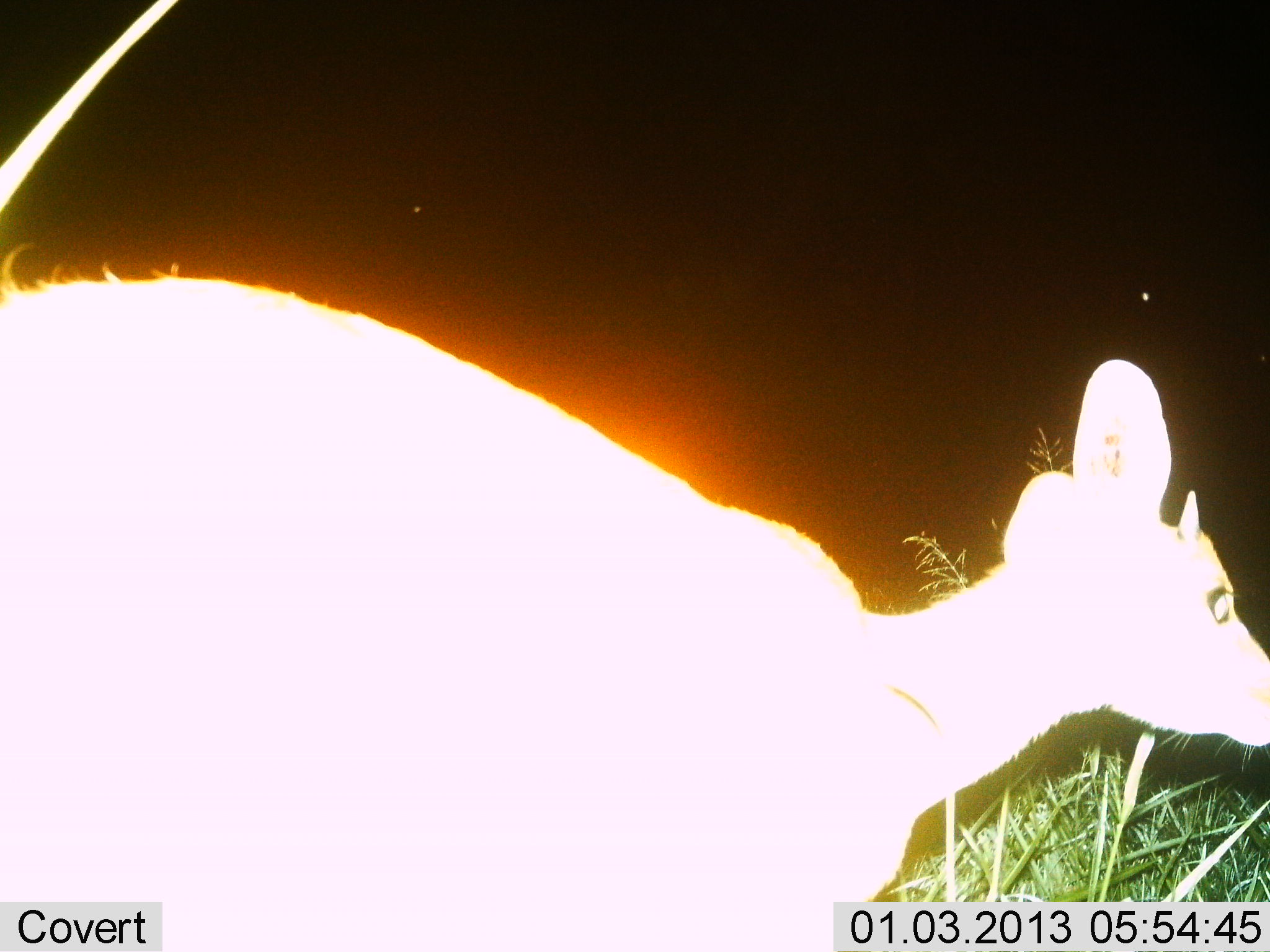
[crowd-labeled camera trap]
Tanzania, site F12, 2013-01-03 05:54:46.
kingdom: Animalia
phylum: Chordata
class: Mammalia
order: Artiodactyla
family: Bovidae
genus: Madoqua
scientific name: Madoqua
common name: dikdik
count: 1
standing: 54%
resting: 4%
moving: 42%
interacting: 0%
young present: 0%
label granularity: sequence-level